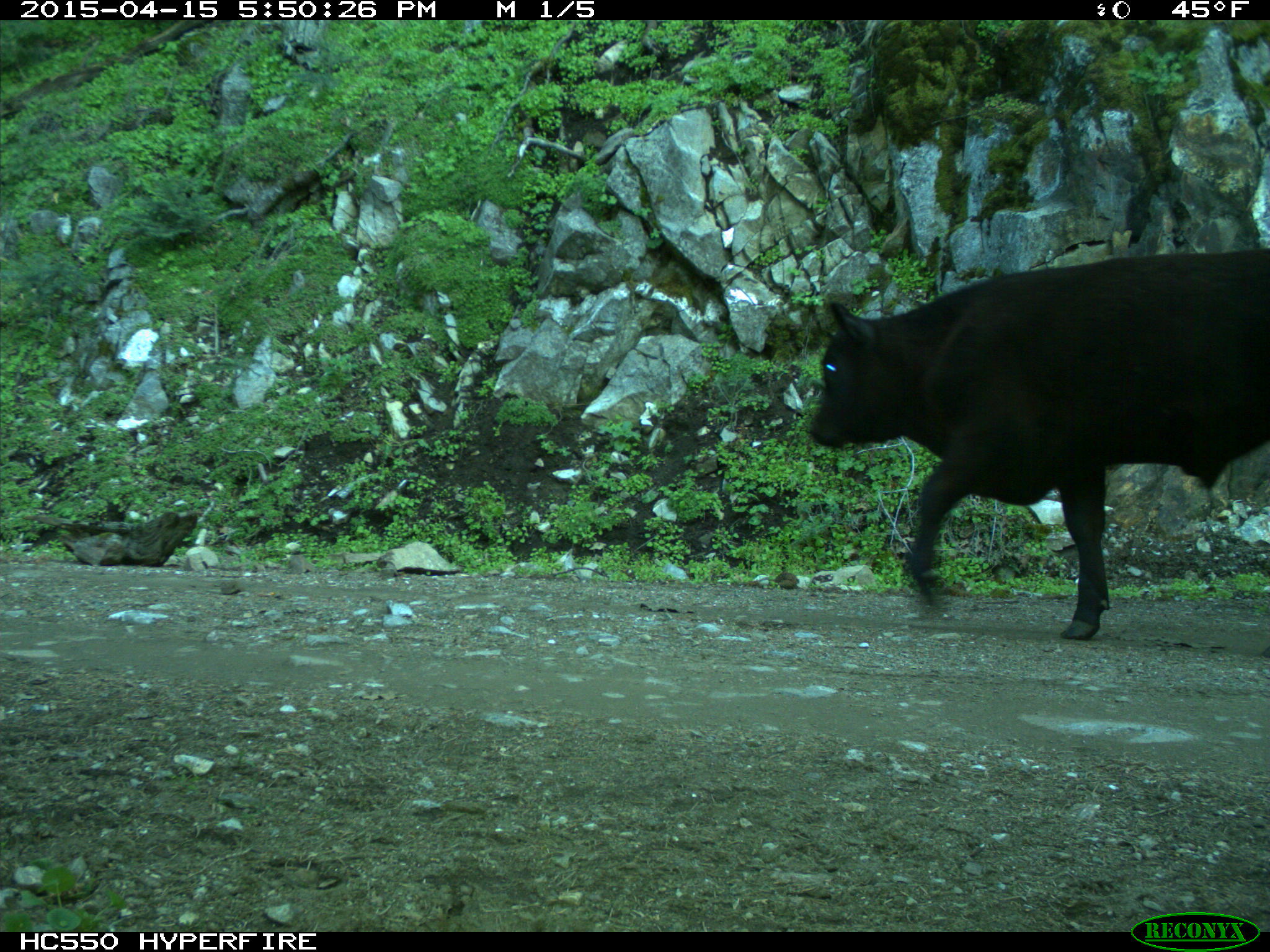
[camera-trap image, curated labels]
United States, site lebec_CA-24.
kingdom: Animalia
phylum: Chordata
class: Mammalia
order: Artiodactyla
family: Bovidae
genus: Bos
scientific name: Bos taurus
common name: domestic cow